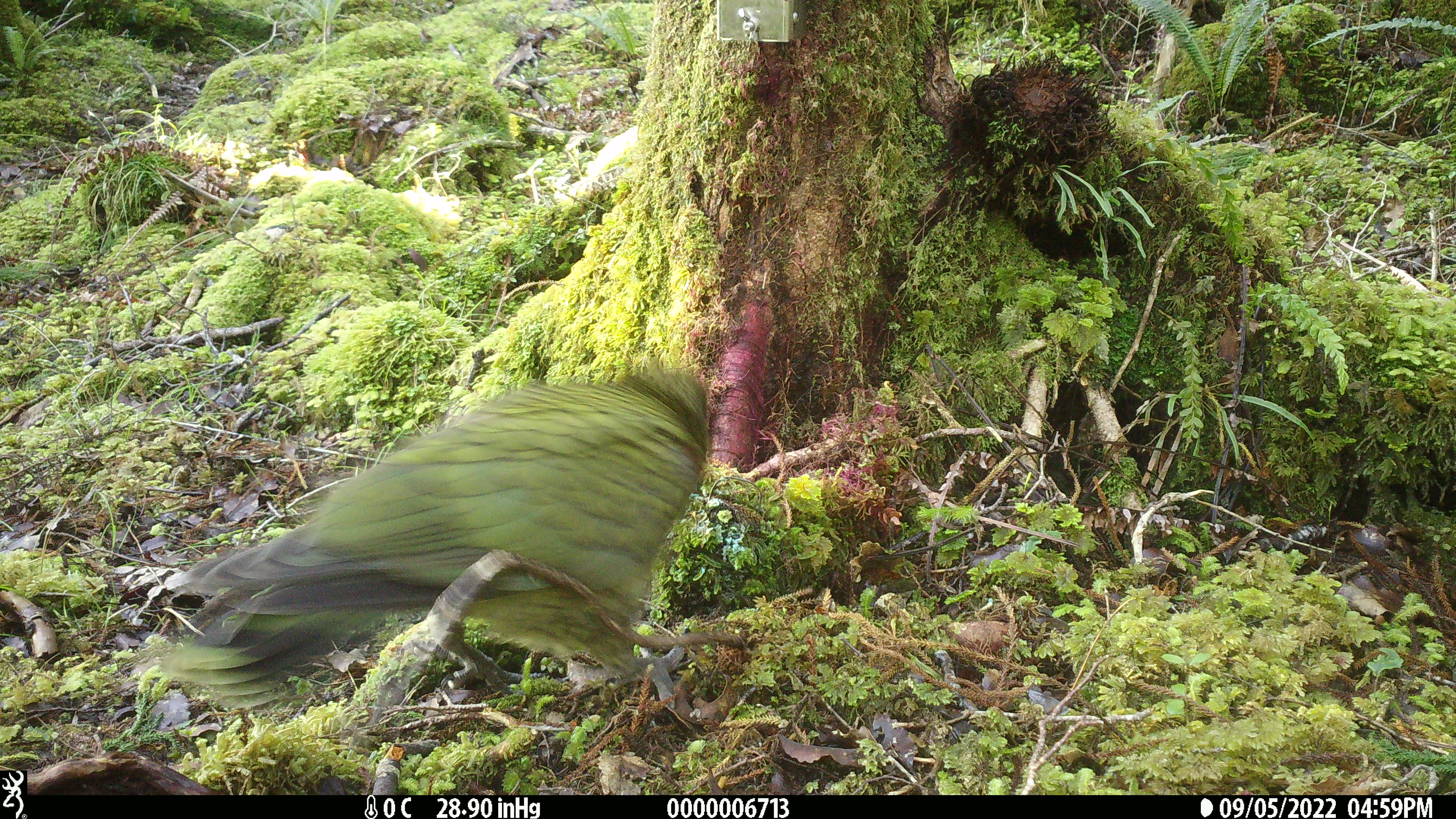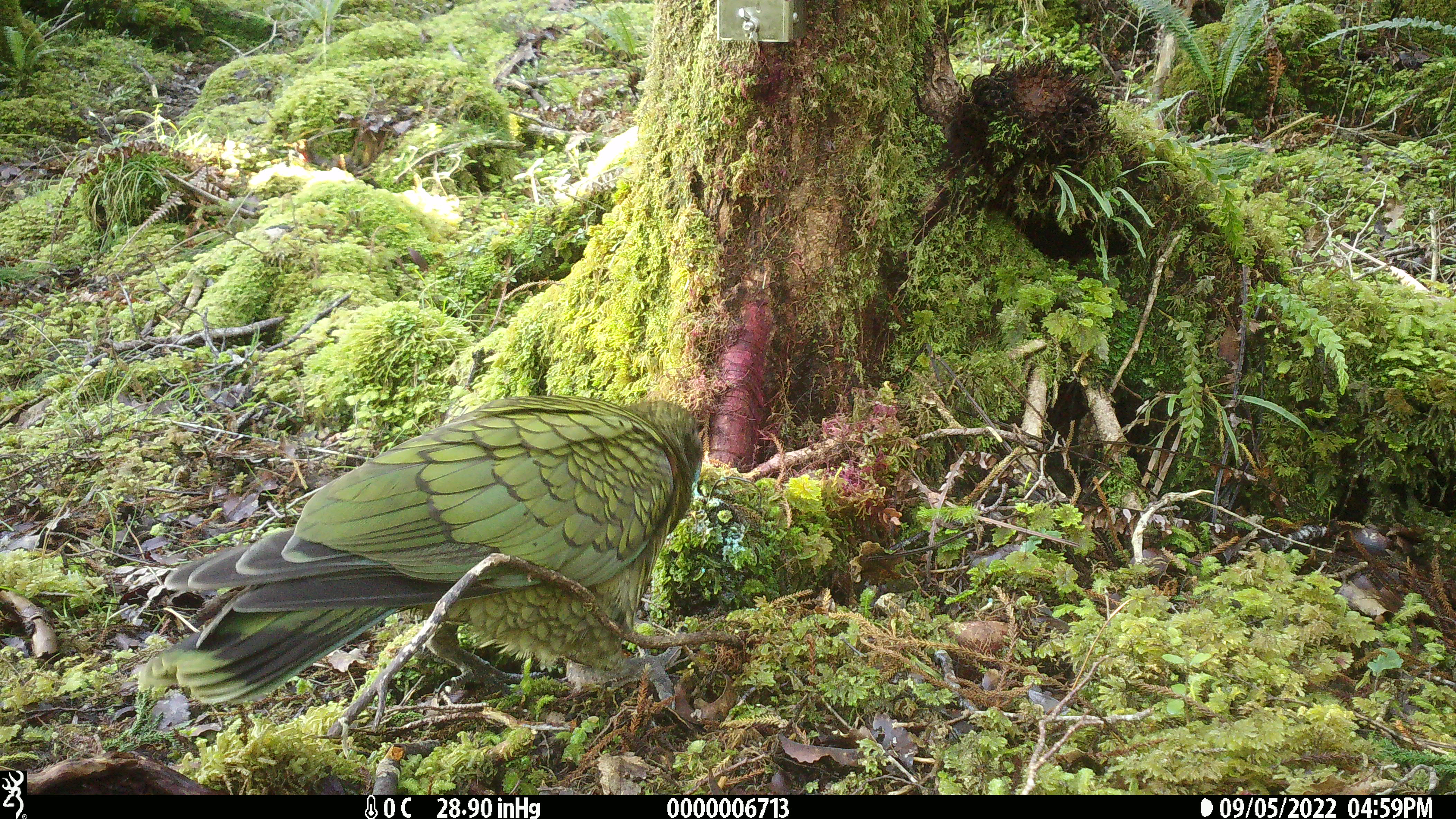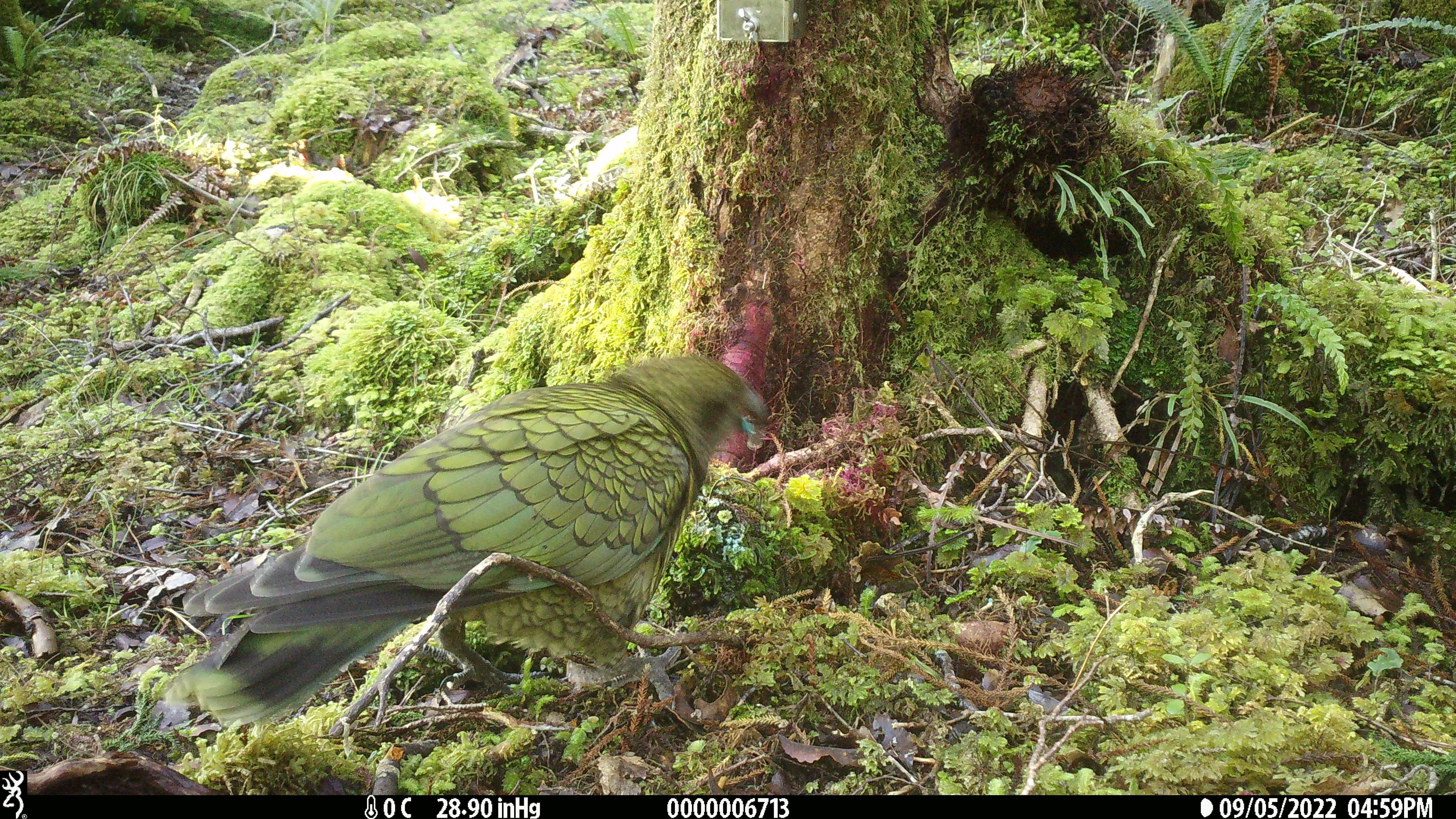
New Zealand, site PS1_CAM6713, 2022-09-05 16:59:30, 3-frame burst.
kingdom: Animalia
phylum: Chordata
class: Aves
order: Psittaciformes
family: Strigopidae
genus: Nestor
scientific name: Nestor notabilis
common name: kea